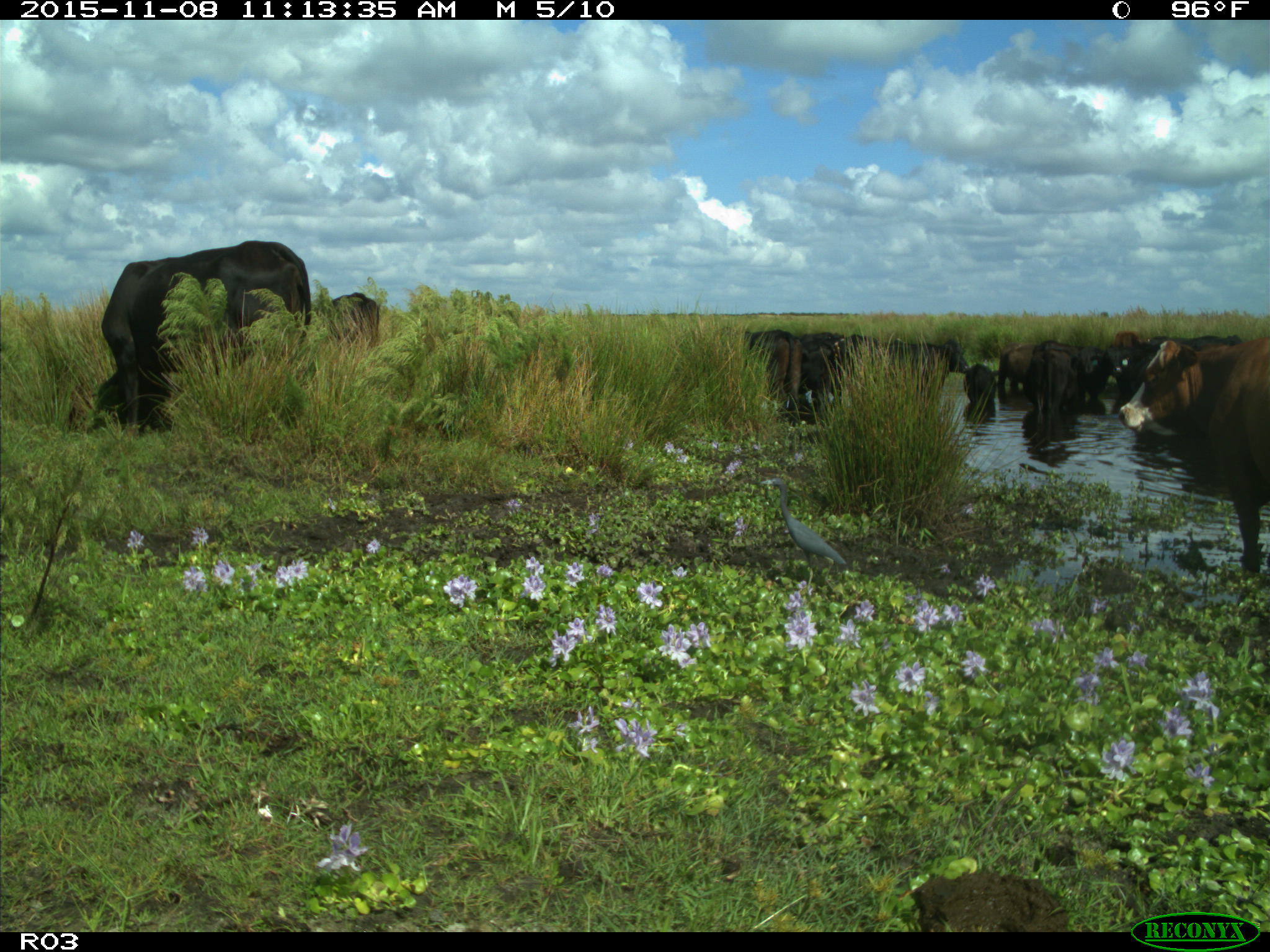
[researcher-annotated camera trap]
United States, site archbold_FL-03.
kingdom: Animalia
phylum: Chordata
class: Mammalia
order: Artiodactyla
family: Bovidae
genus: Bos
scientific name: Bos taurus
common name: domestic cow